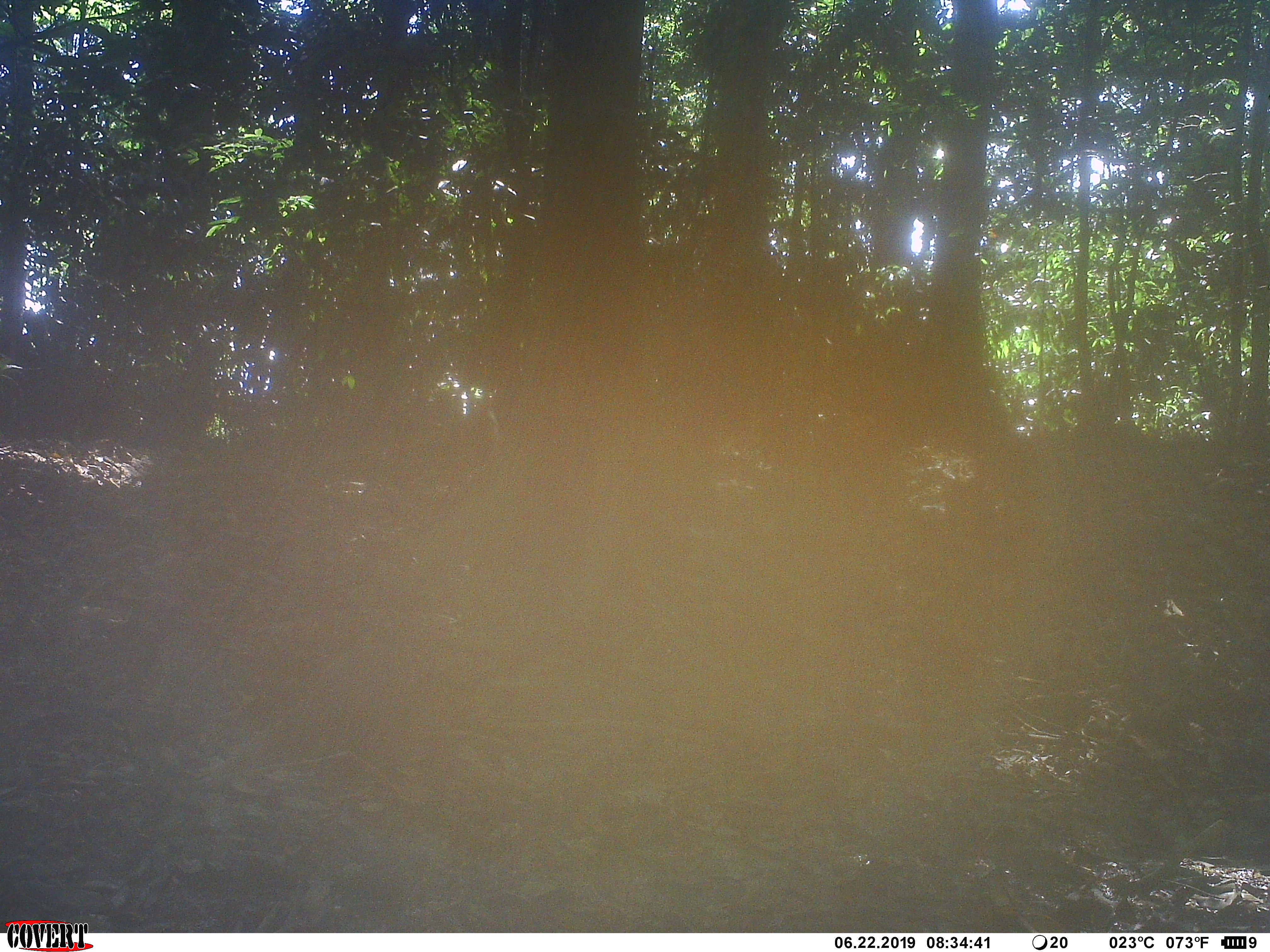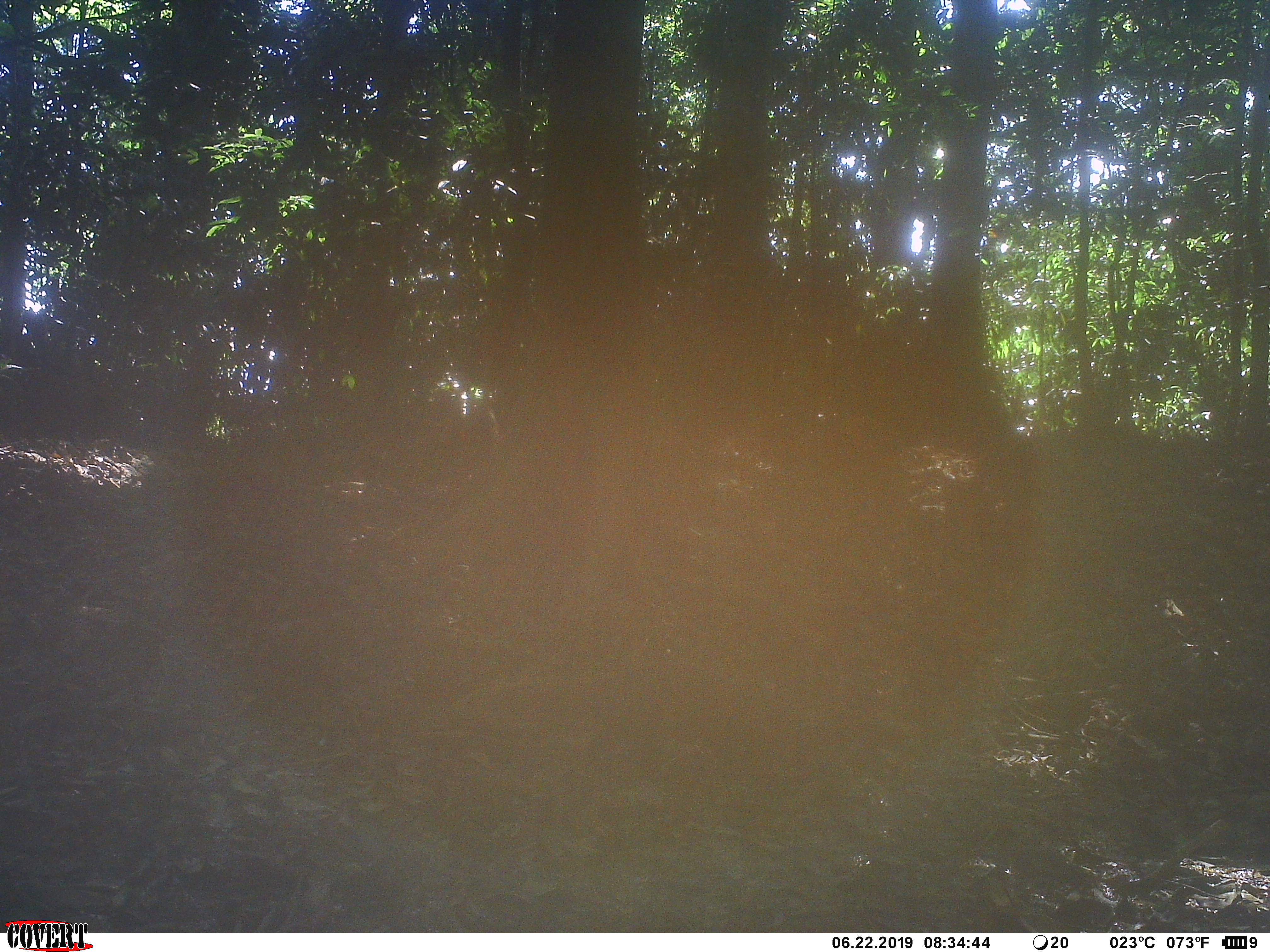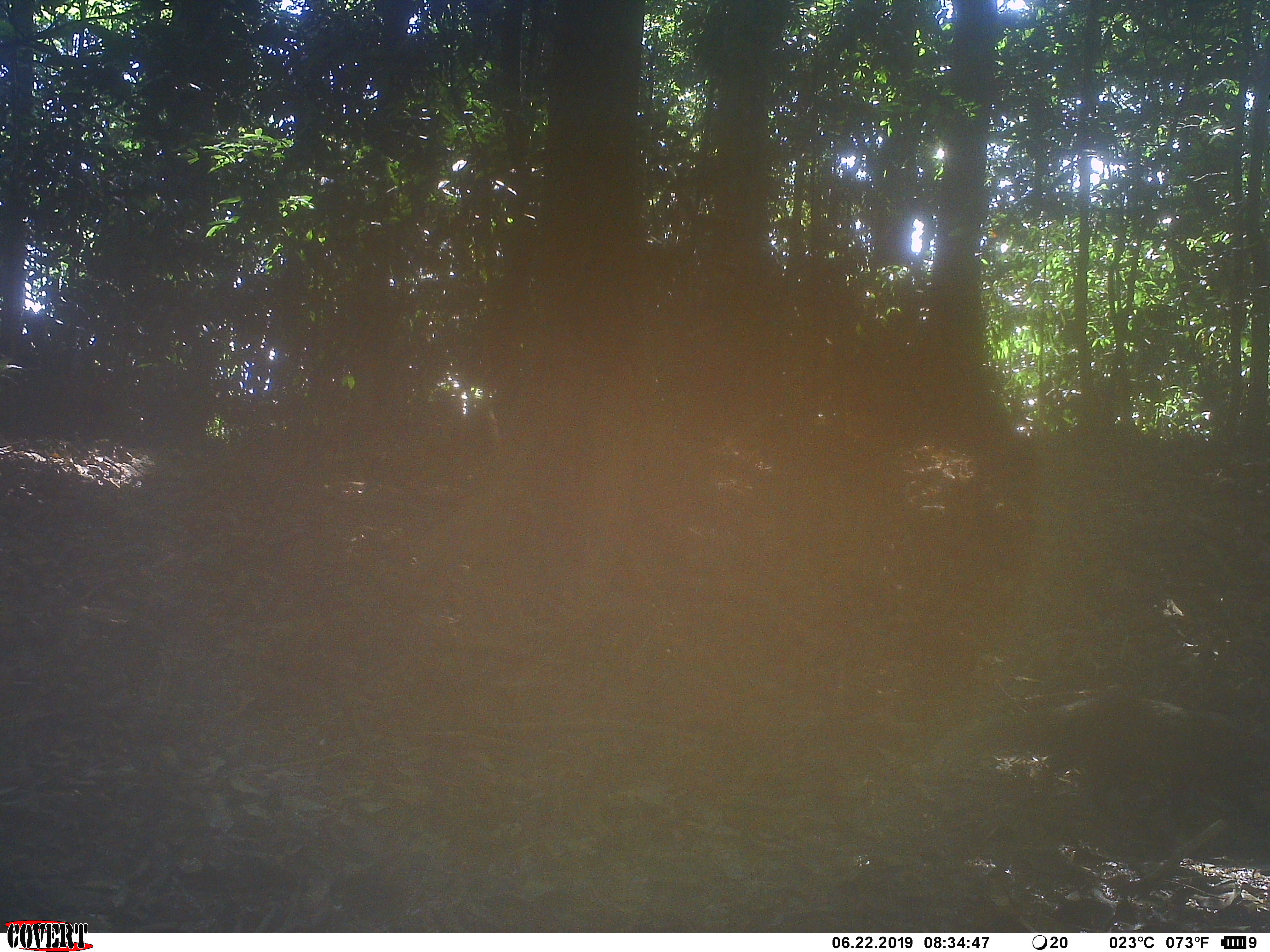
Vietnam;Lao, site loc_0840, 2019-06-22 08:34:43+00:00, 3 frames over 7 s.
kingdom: Animalia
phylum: Chordata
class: Mammalia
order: Carnivora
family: Herpestidae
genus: Urva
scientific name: Urva urva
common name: crab-eating mongoose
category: crab eating mongoose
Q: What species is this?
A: Crab eating mongoose (crab-eating mongoose) (Urva urva).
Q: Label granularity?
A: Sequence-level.